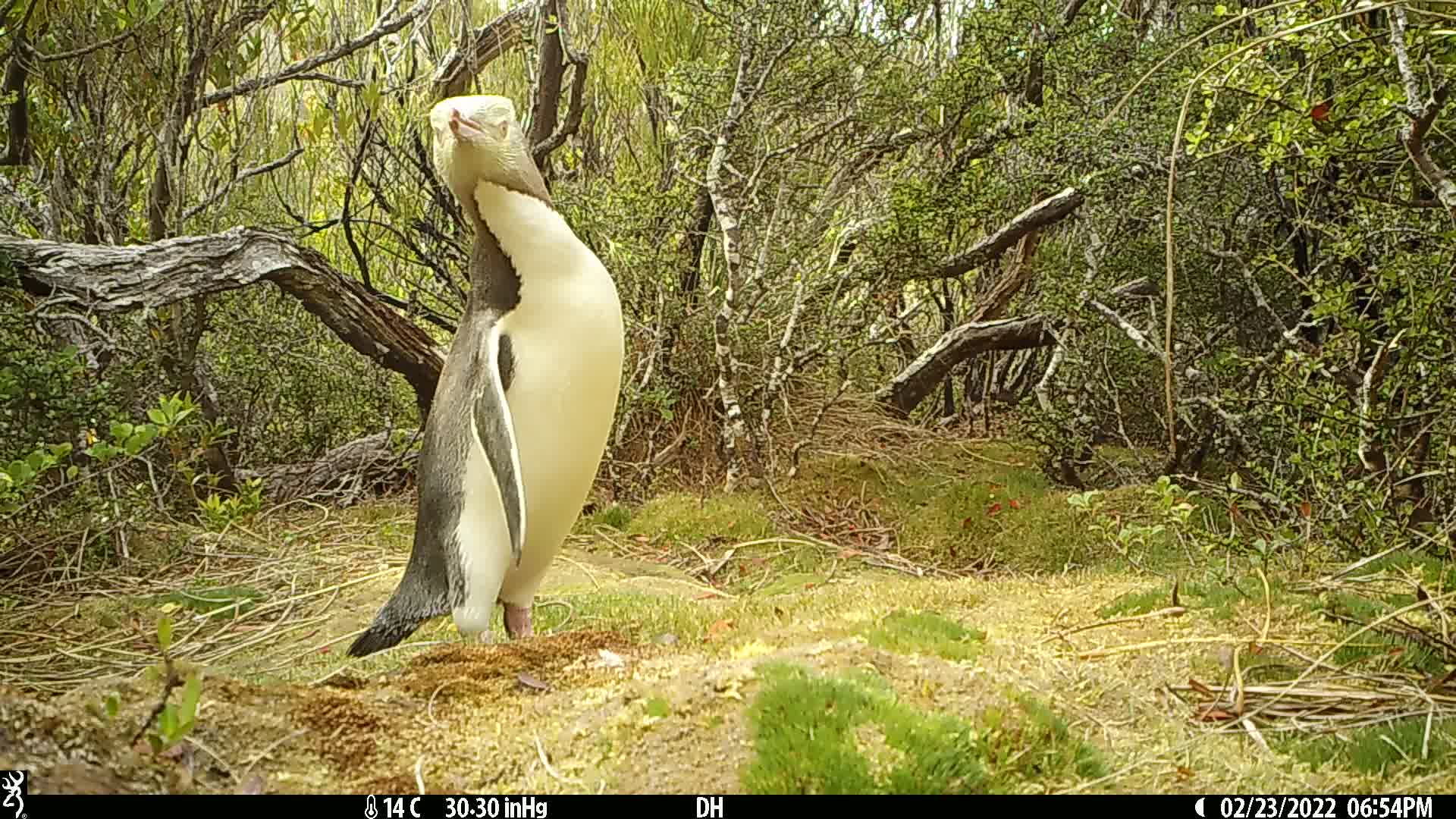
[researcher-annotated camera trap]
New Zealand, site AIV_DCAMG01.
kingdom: Animalia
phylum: Chordata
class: Aves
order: Sphenisciformes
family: Spheniscidae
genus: Megadyptes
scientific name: Megadyptes antipodes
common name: yellow-eyed penguin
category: yellow eyed penguin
Yellow eyed penguin (yellow-eyed penguin) (Megadyptes antipodes).